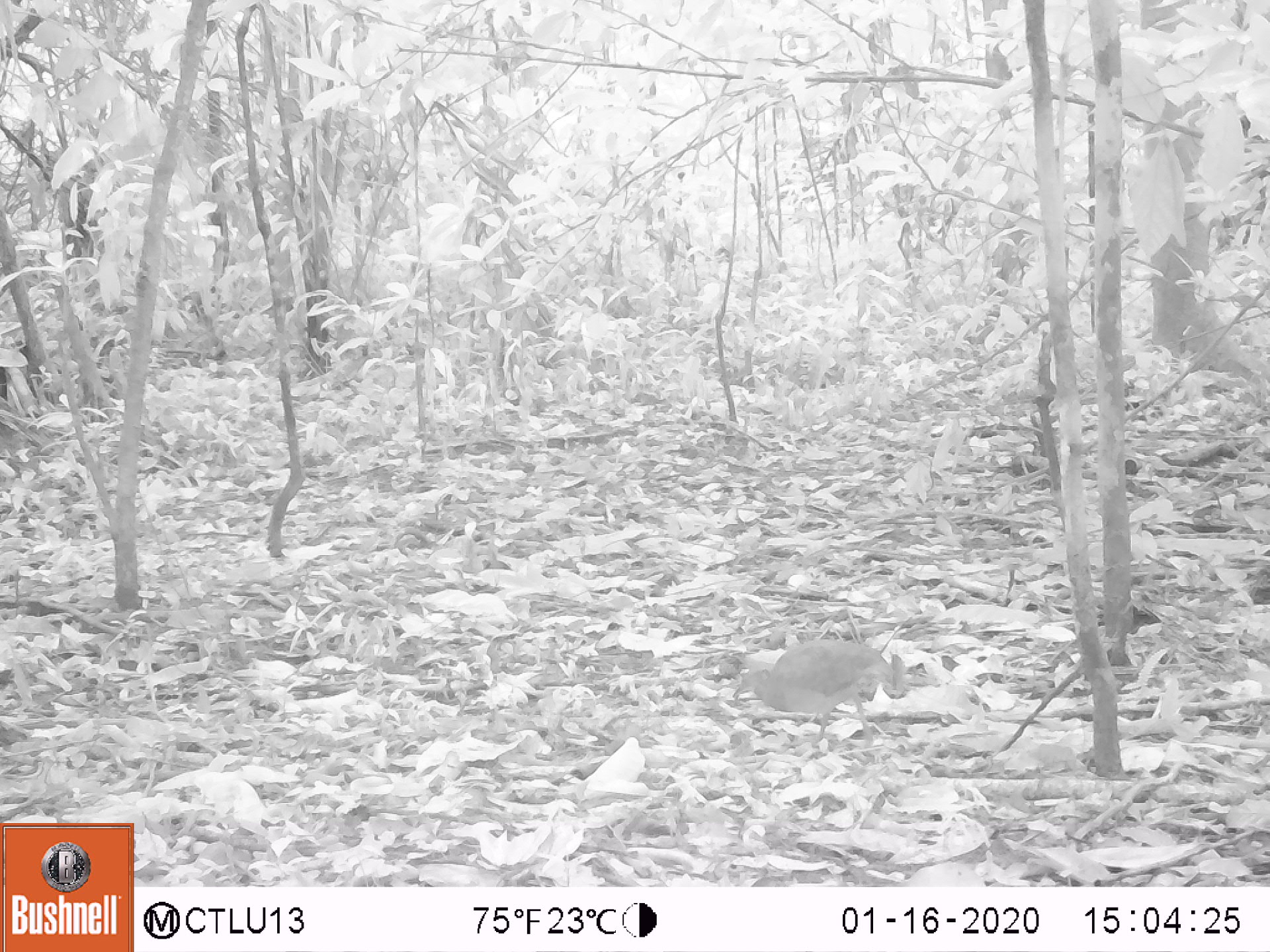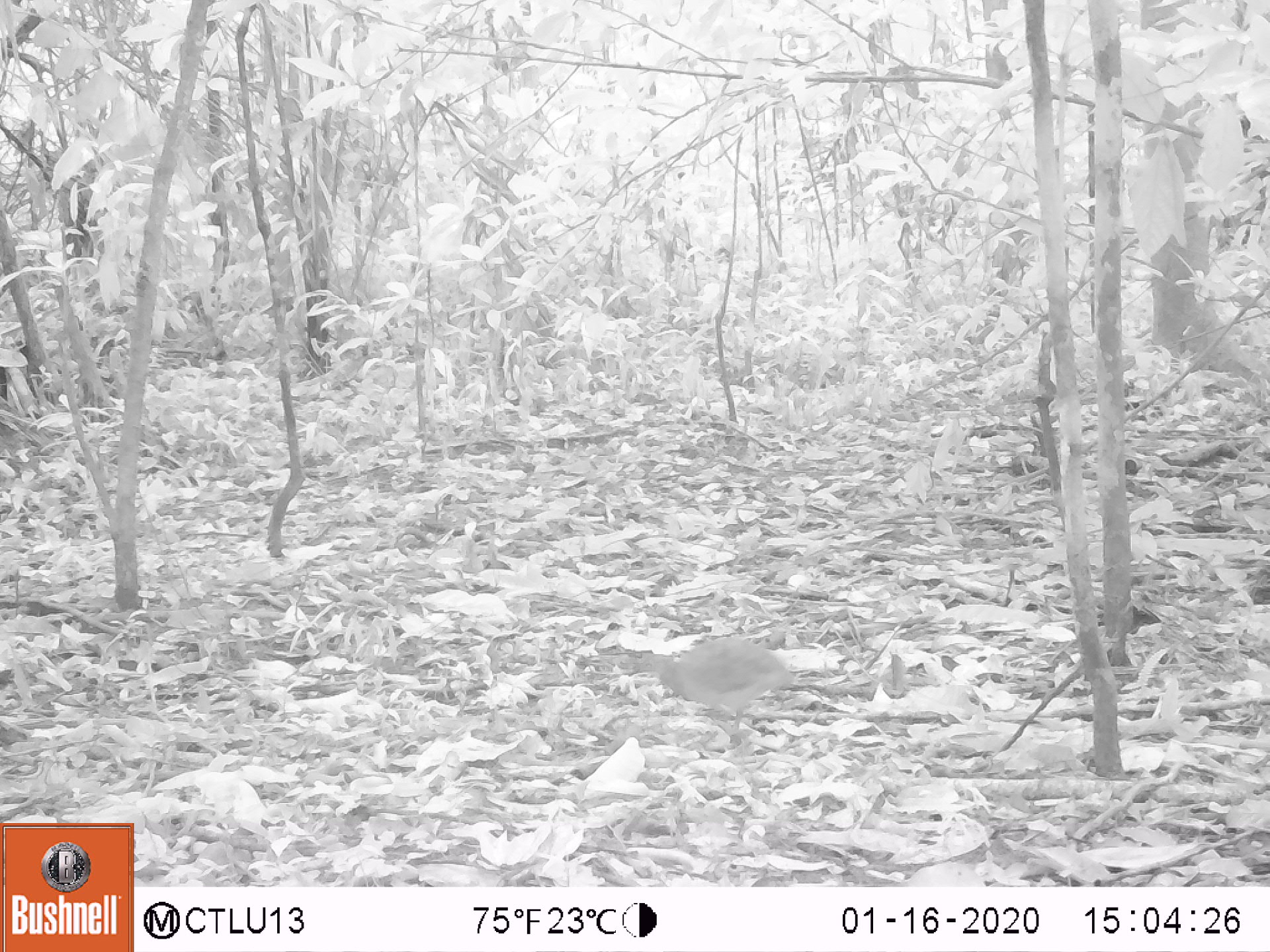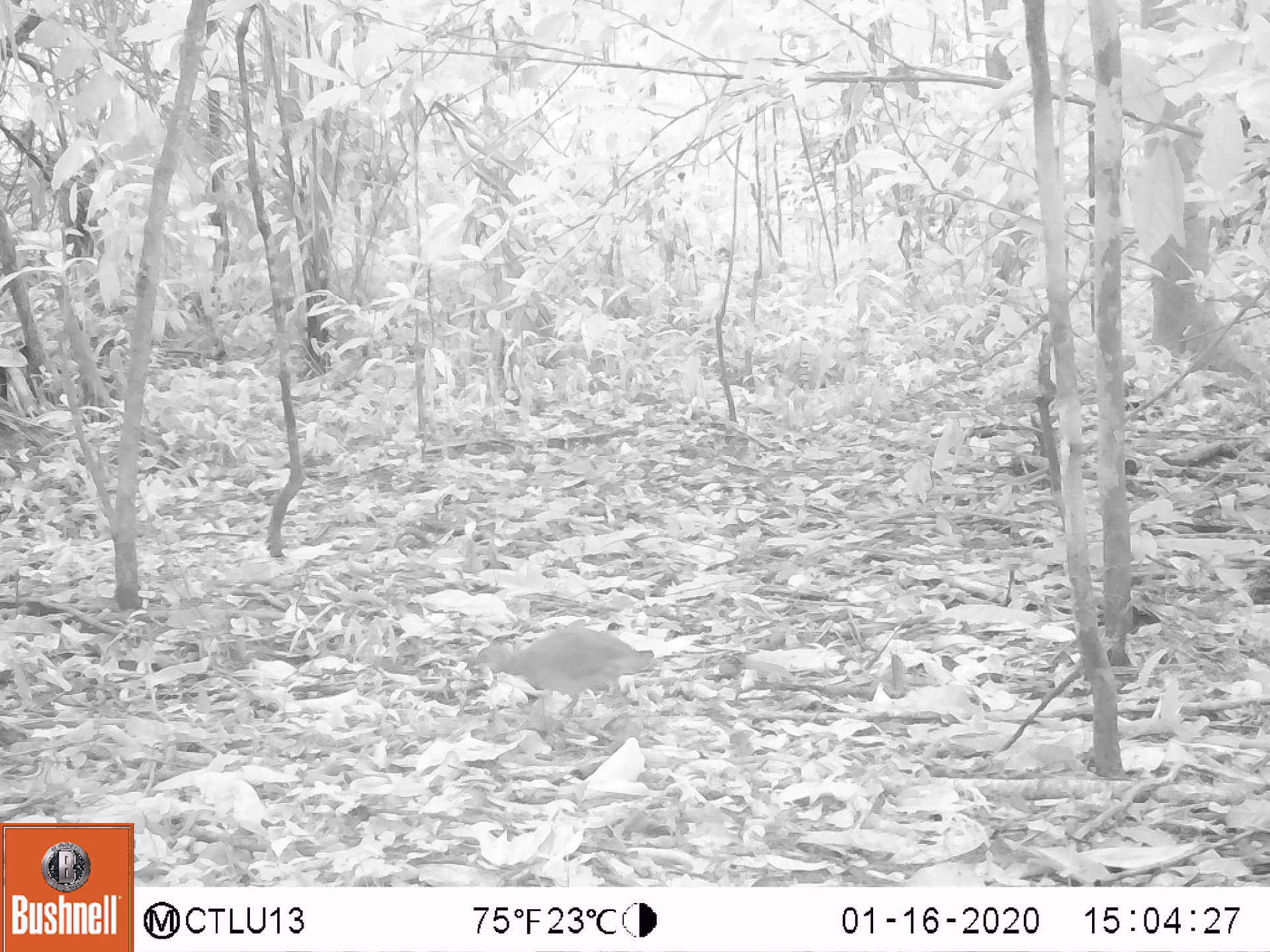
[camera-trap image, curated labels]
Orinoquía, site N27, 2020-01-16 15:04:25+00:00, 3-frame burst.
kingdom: Animalia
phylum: Chordata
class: Aves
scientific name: Aves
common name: bird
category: unknown bird